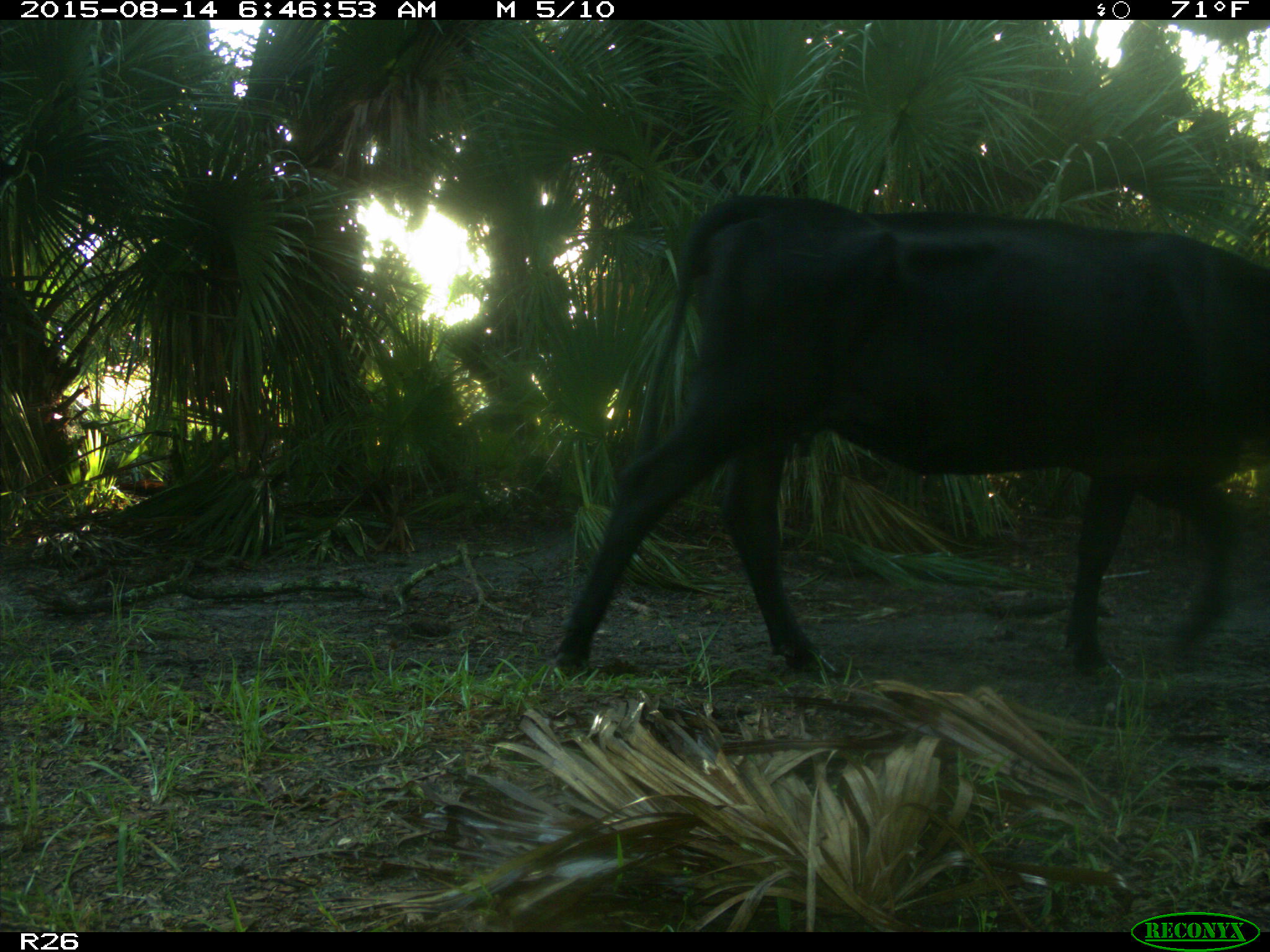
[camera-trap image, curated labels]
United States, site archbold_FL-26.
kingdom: Animalia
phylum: Chordata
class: Mammalia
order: Artiodactyla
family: Bovidae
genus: Bos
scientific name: Bos taurus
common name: domestic cow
Bos taurus (domestic cow).